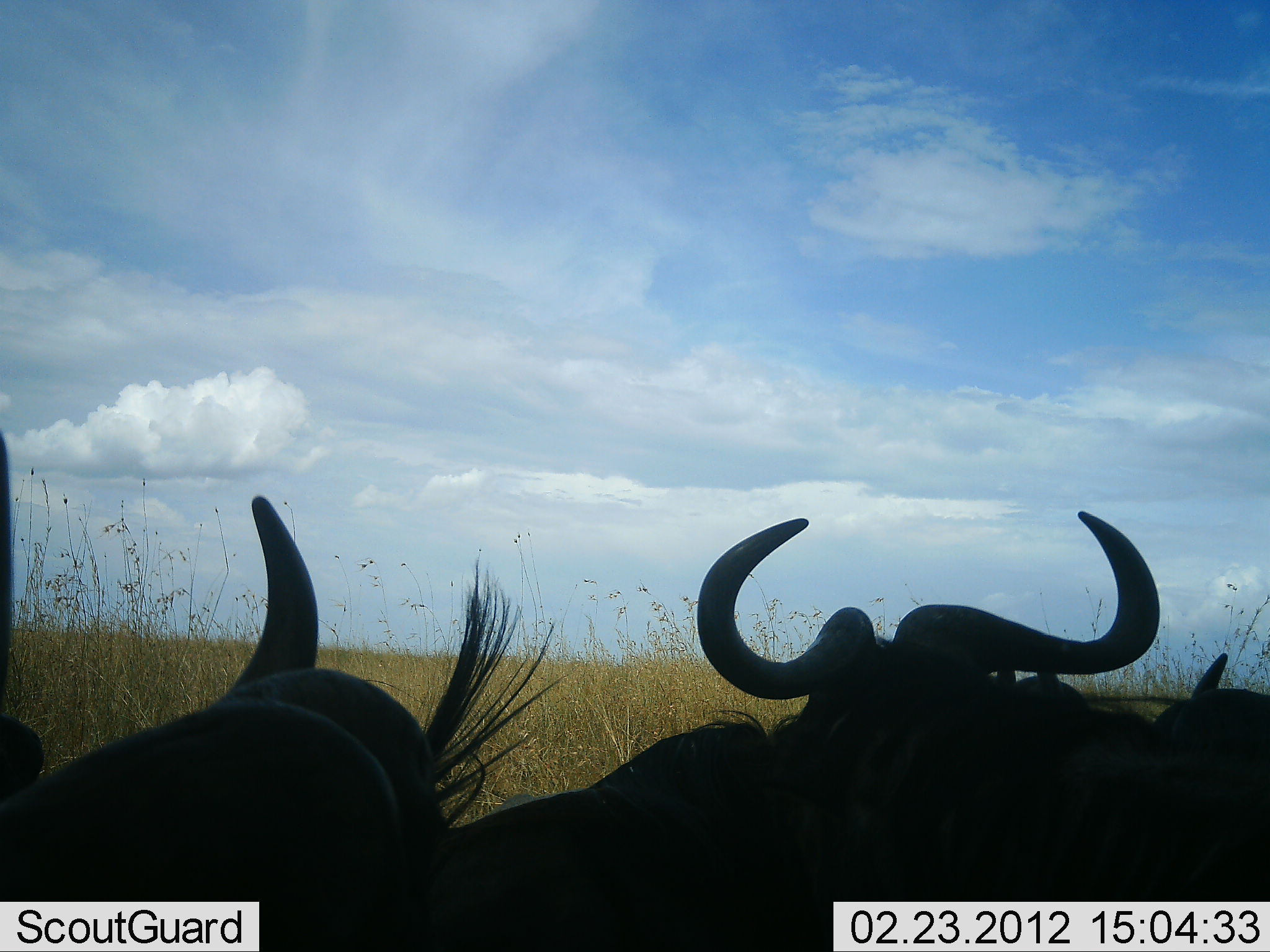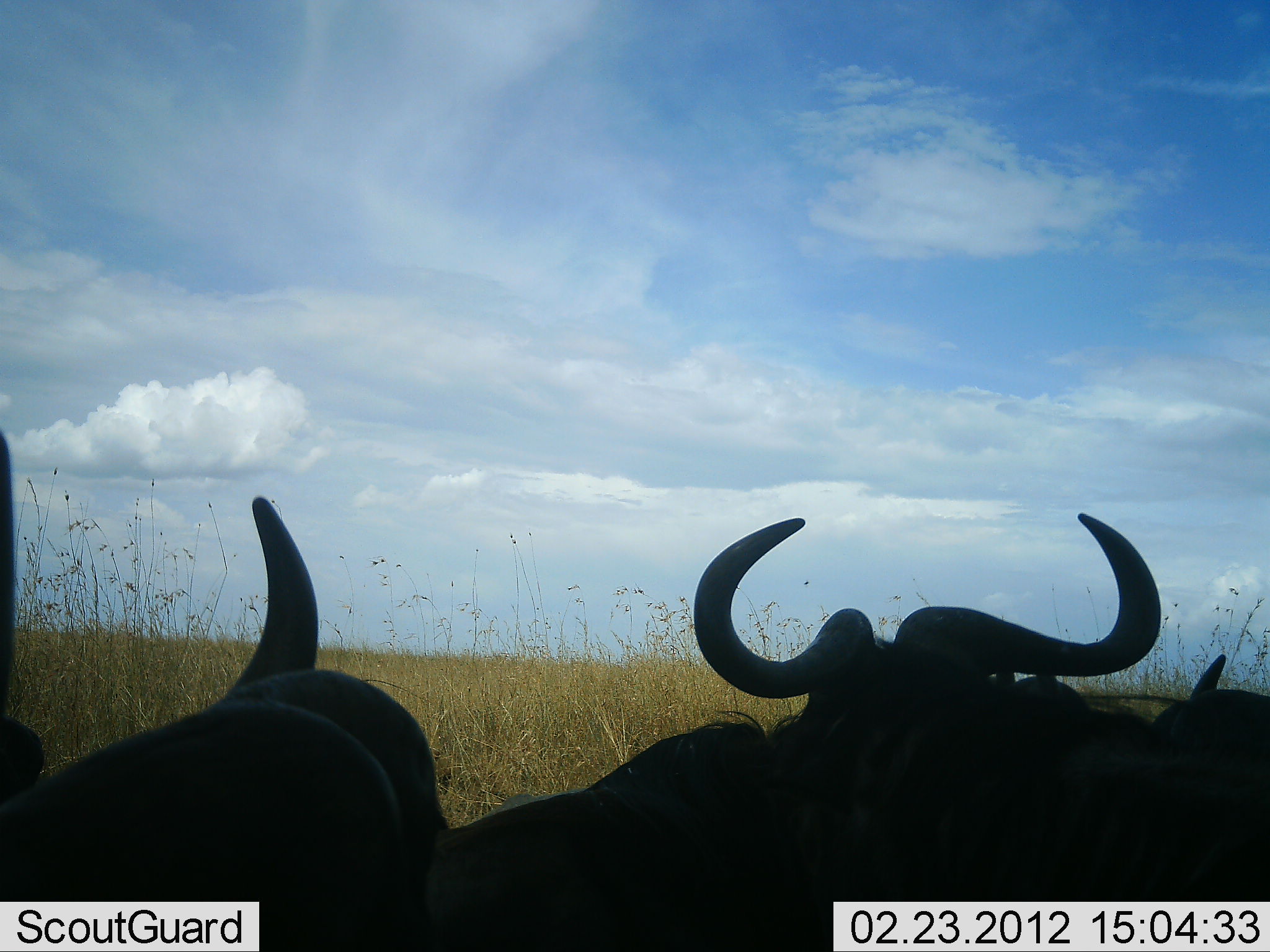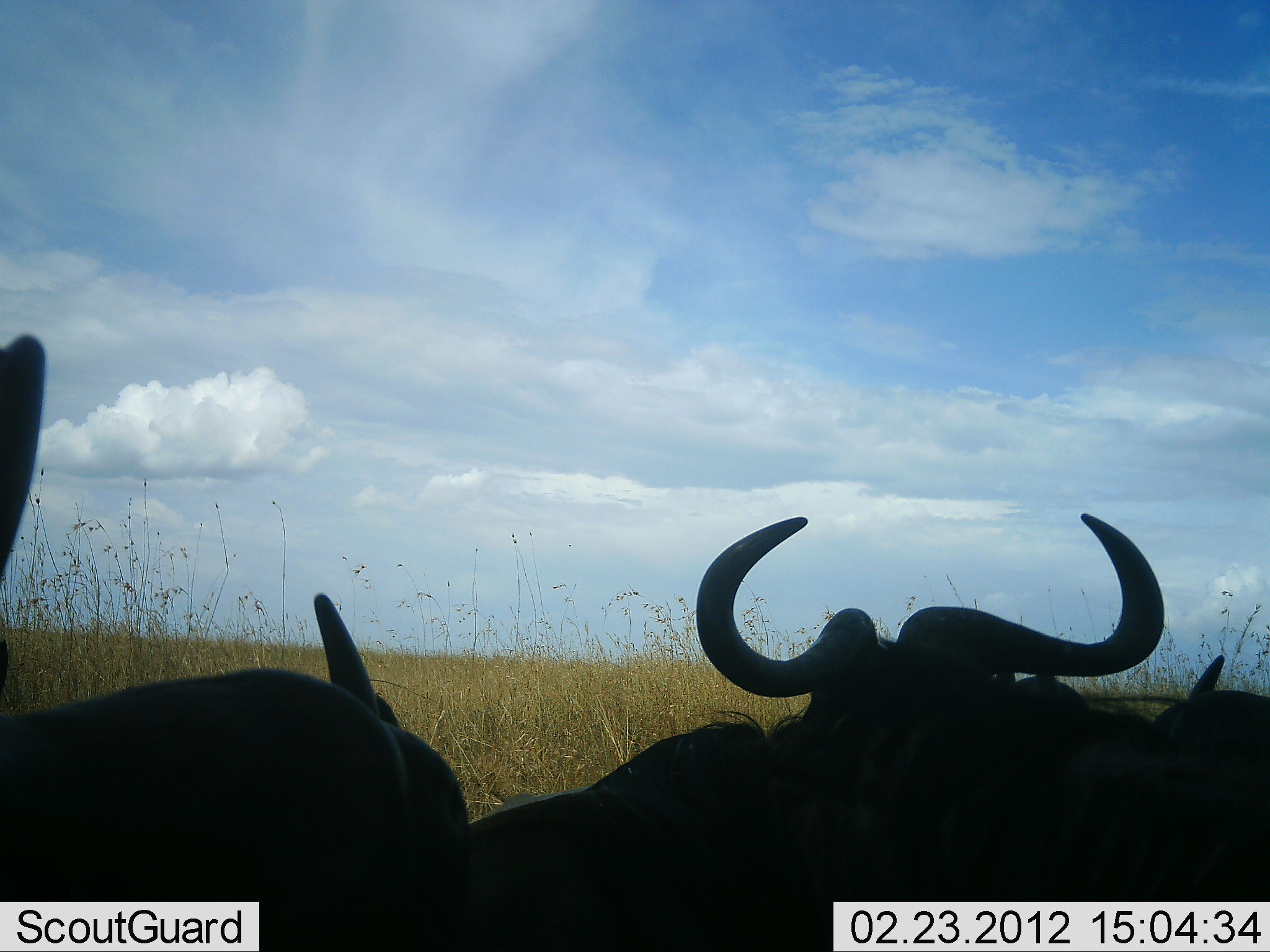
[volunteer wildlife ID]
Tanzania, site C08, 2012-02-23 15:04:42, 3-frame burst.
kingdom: Animalia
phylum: Chordata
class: Mammalia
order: Artiodactyla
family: Bovidae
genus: Connochaetes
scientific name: Connochaetes taurinus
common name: blue wildebeest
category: wildebeest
Wildebeest (blue wildebeest) (Connochaetes taurinus), count 4. Behavior (volunteer vote fractions): standing 28%, resting 76%, moving 0%, interacting 3%. Young present (vote fraction): 0%. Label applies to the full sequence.